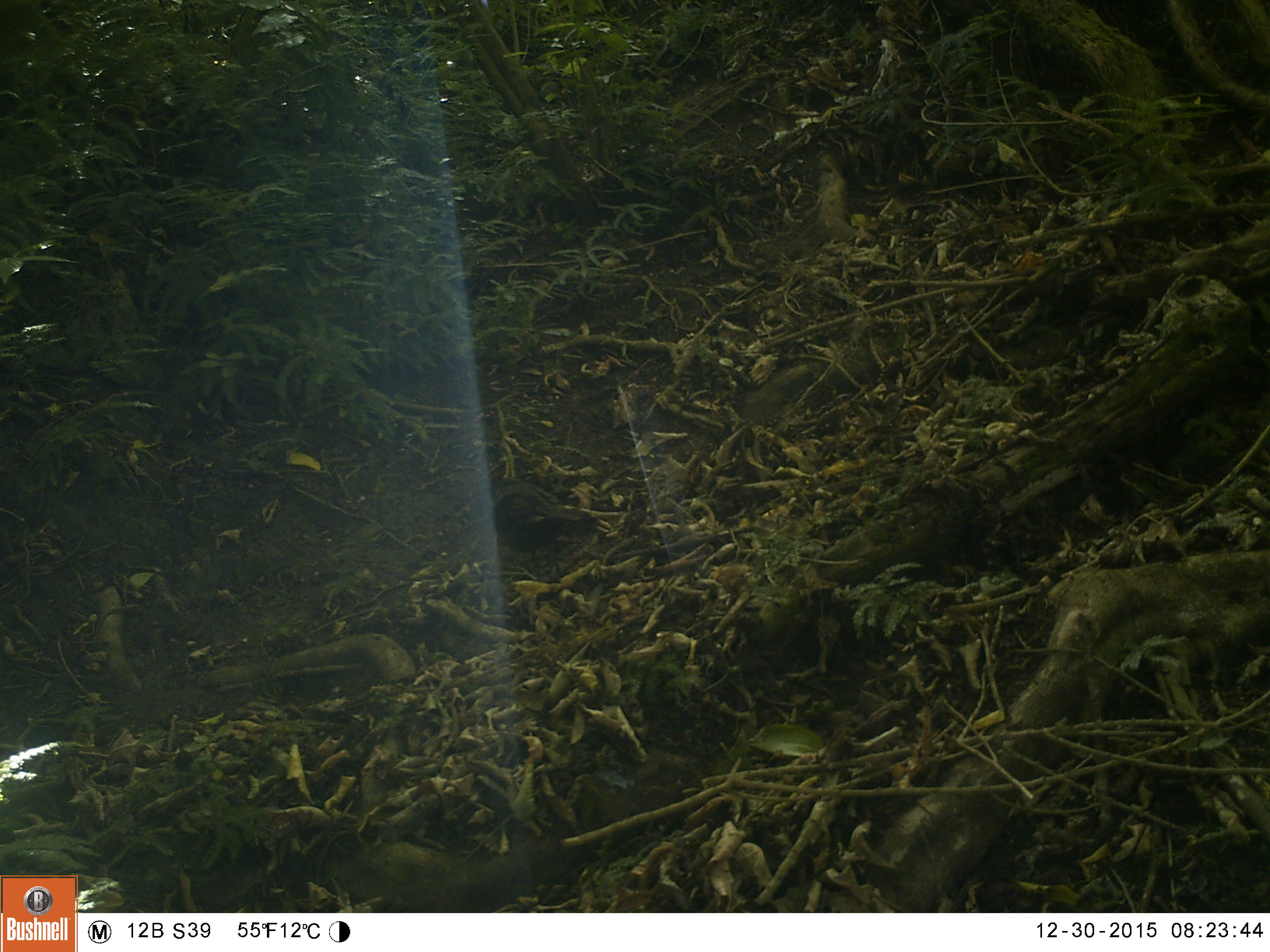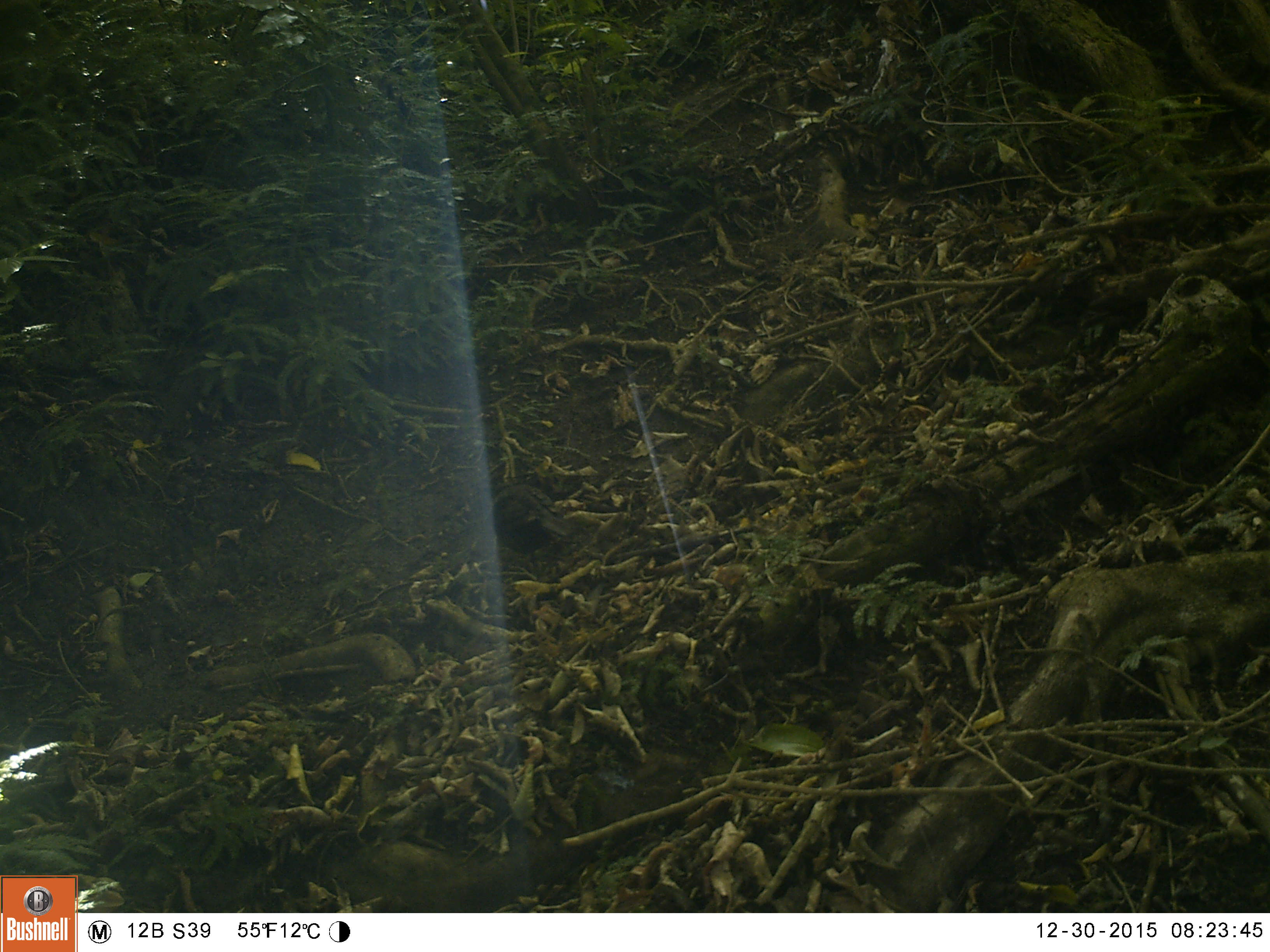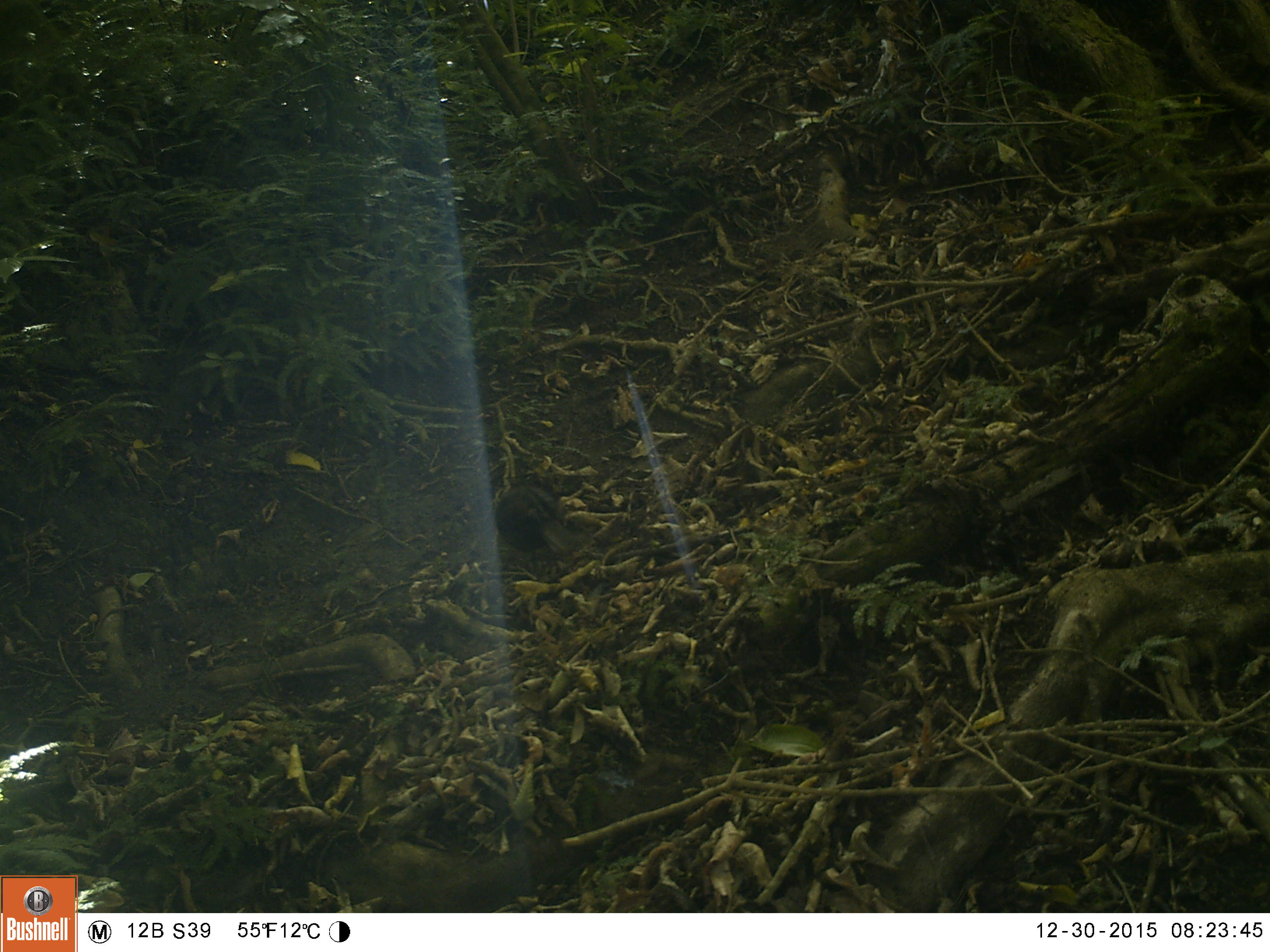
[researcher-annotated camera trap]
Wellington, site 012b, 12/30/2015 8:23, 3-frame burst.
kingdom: Animalia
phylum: Chordata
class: Aves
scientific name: Aves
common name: bird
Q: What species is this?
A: Bird (Aves).